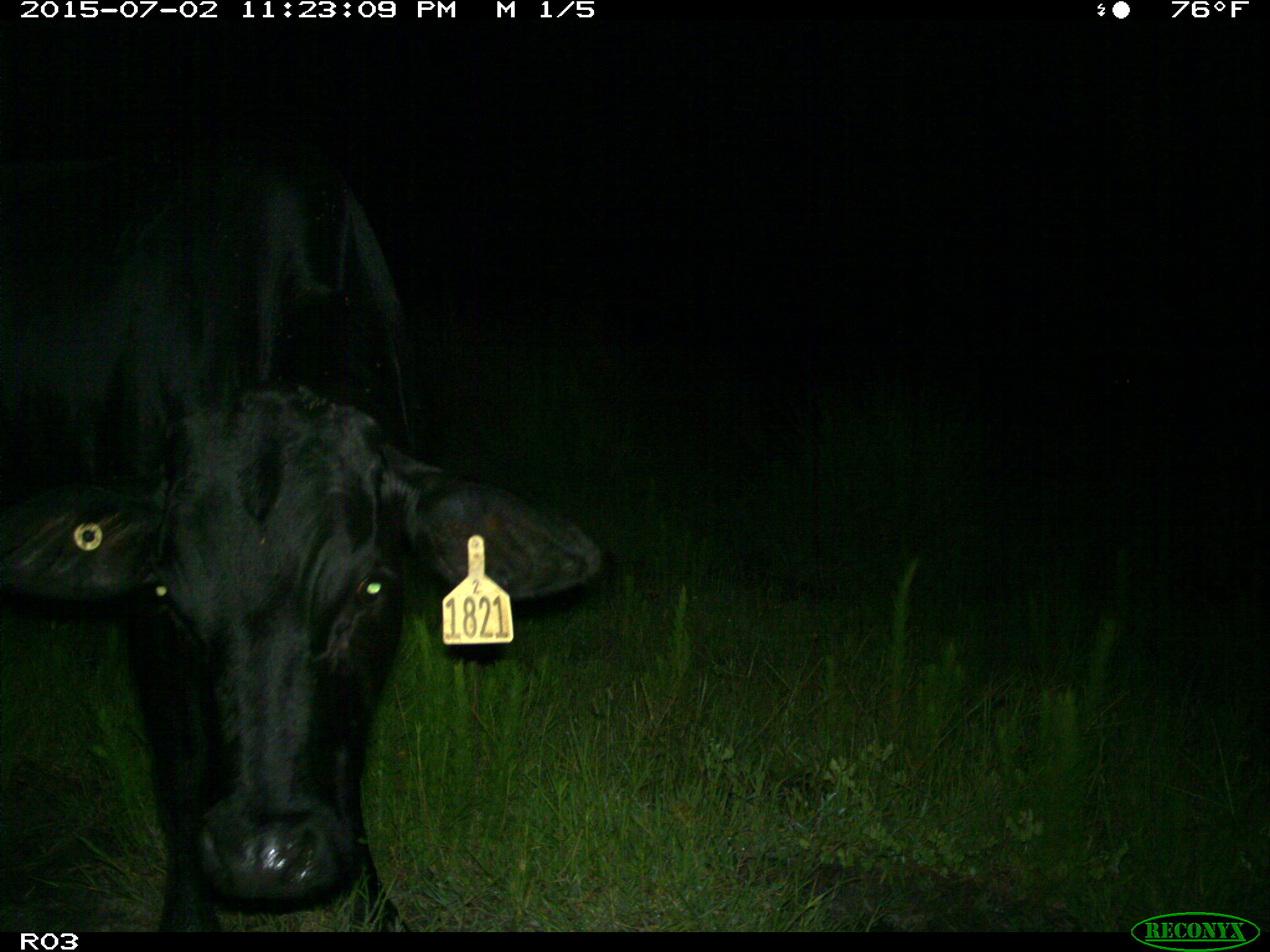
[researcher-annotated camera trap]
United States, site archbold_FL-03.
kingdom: Animalia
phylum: Chordata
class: Mammalia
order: Artiodactyla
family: Bovidae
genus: Bos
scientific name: Bos taurus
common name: domestic cow